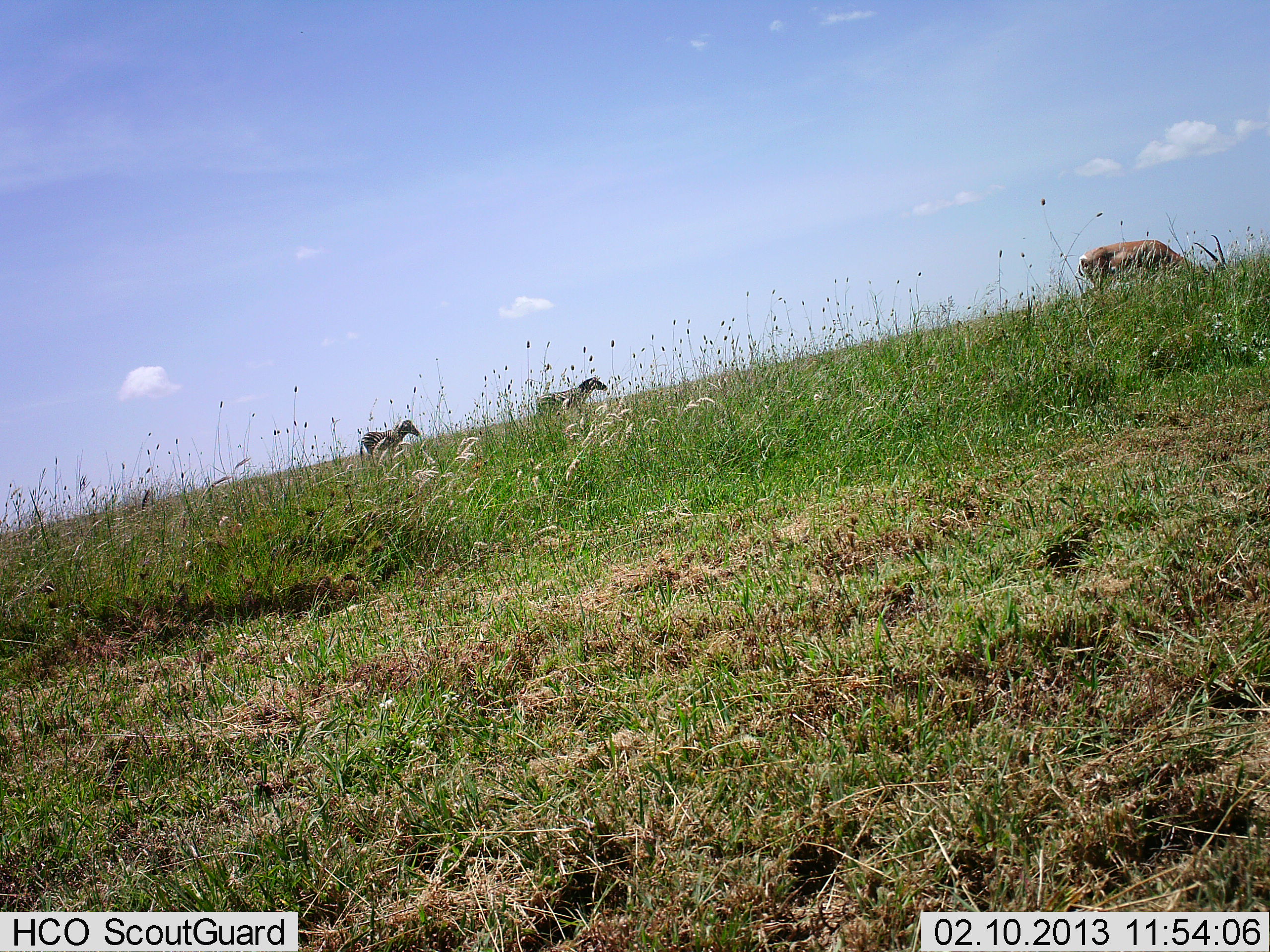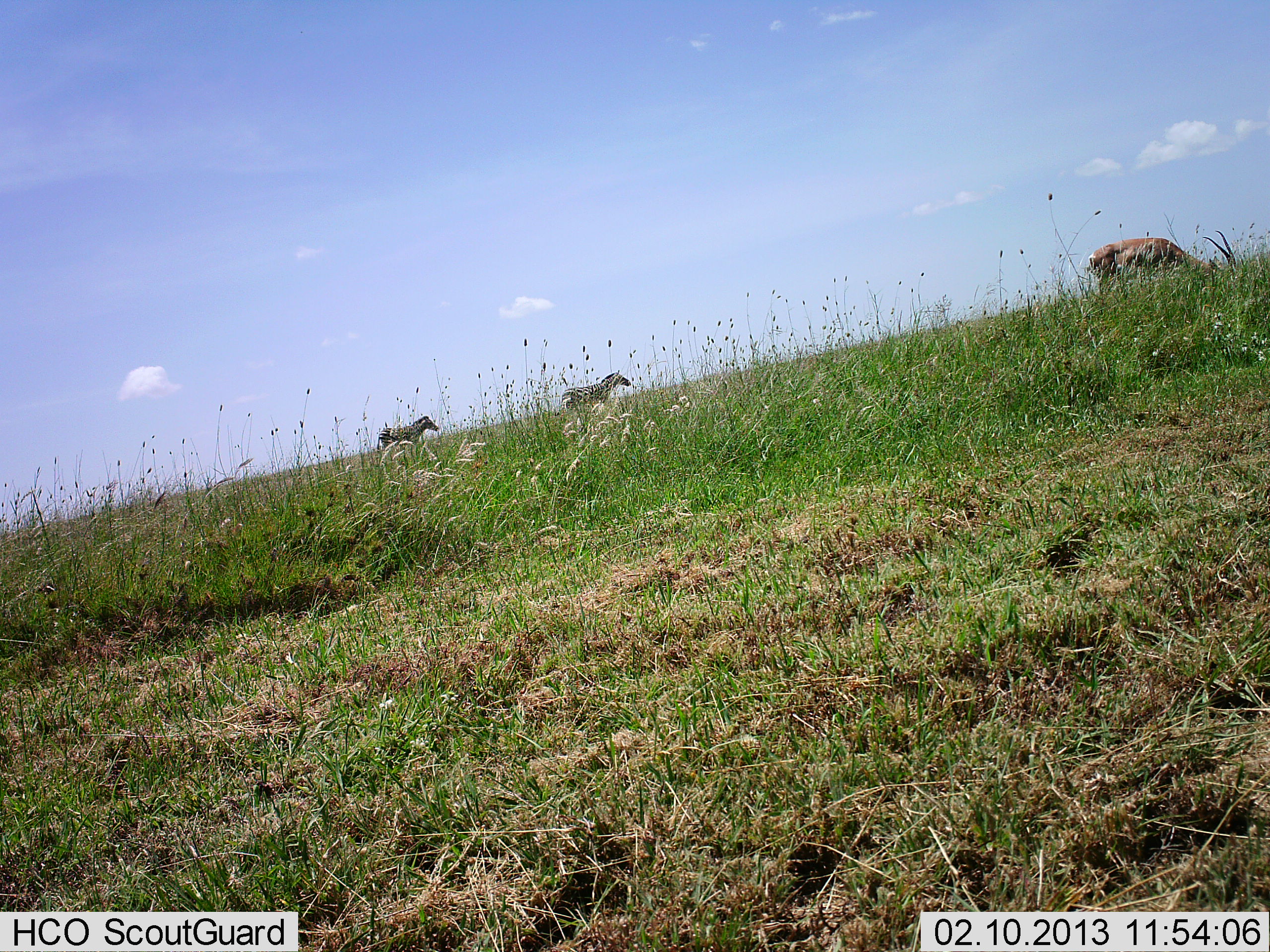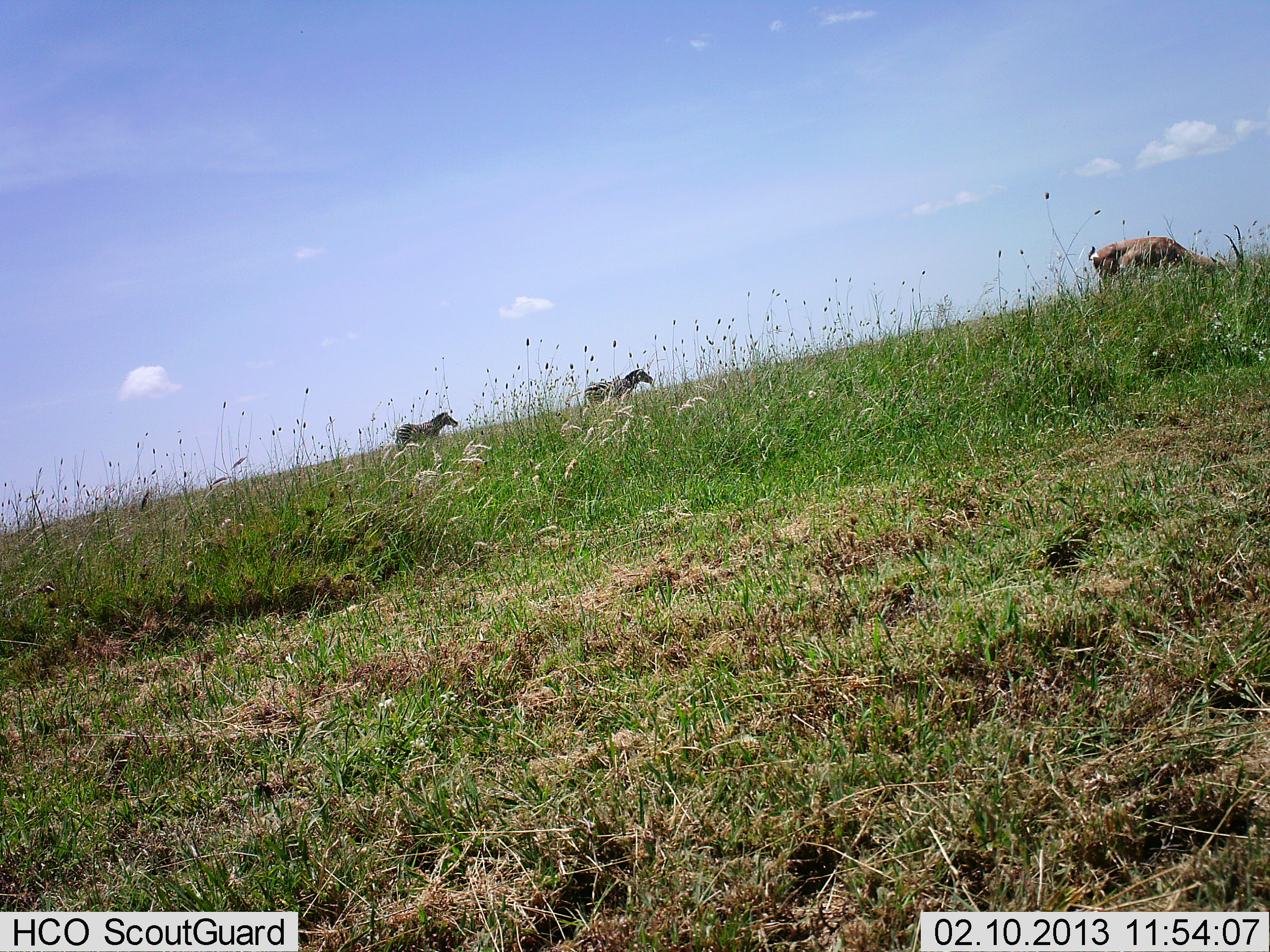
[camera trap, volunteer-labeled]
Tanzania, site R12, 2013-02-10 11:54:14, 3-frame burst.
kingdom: Animalia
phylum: Chordata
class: Mammalia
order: Artiodactyla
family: Bovidae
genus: Nanger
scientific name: Nanger granti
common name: grant's gazelle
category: gazellegrants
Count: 1.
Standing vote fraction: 24%.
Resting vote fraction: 0%.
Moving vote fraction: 12%.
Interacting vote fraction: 0%.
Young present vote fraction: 0%.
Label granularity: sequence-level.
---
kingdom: Animalia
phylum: Chordata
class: Mammalia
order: Perissodactyla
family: Equidae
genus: Equus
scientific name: Equus quagga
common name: plains zebra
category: zebra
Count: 2.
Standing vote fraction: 14%.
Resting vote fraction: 0%.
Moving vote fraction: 91%.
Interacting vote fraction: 0%.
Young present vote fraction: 0%.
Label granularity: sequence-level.